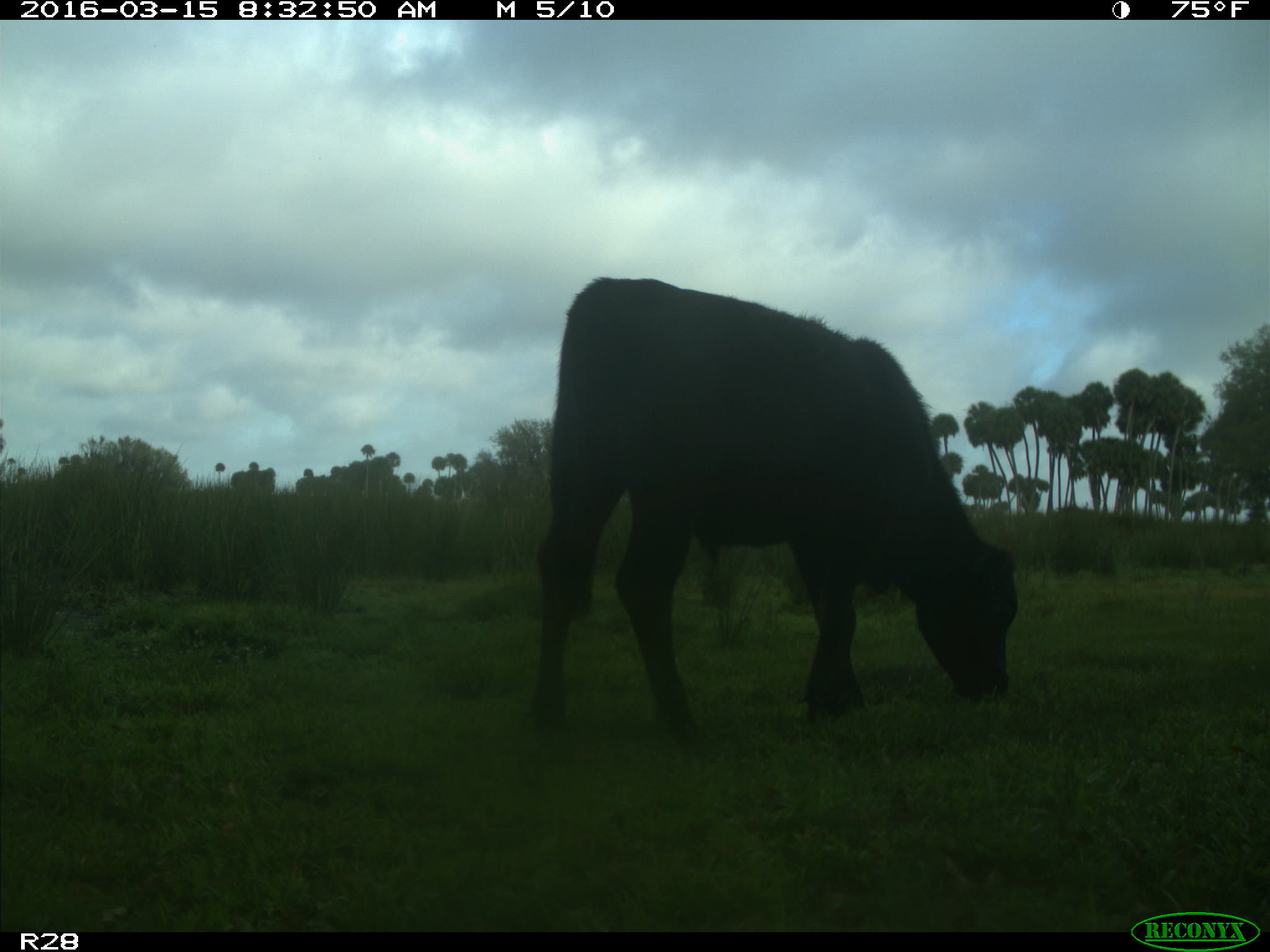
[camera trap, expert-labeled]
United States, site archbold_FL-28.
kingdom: Animalia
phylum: Chordata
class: Mammalia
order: Artiodactyla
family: Bovidae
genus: Bos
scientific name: Bos taurus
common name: domestic cow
Bos taurus (domestic cow).